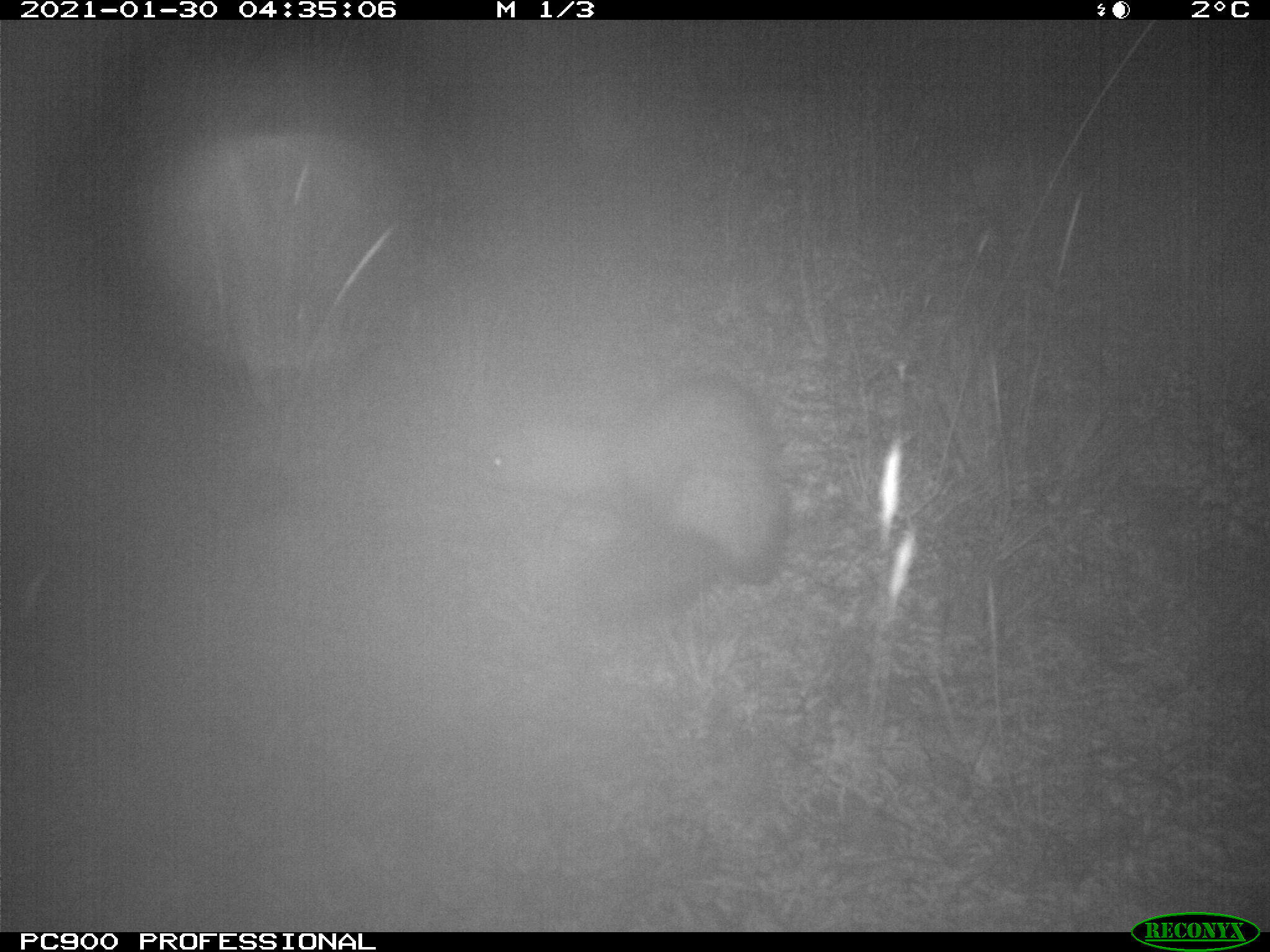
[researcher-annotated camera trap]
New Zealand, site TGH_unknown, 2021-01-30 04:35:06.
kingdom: Animalia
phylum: Chordata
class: Mammalia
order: Carnivora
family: Mustelidae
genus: Mustela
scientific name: Mustela furo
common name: ferret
Ferret (Mustela furo).